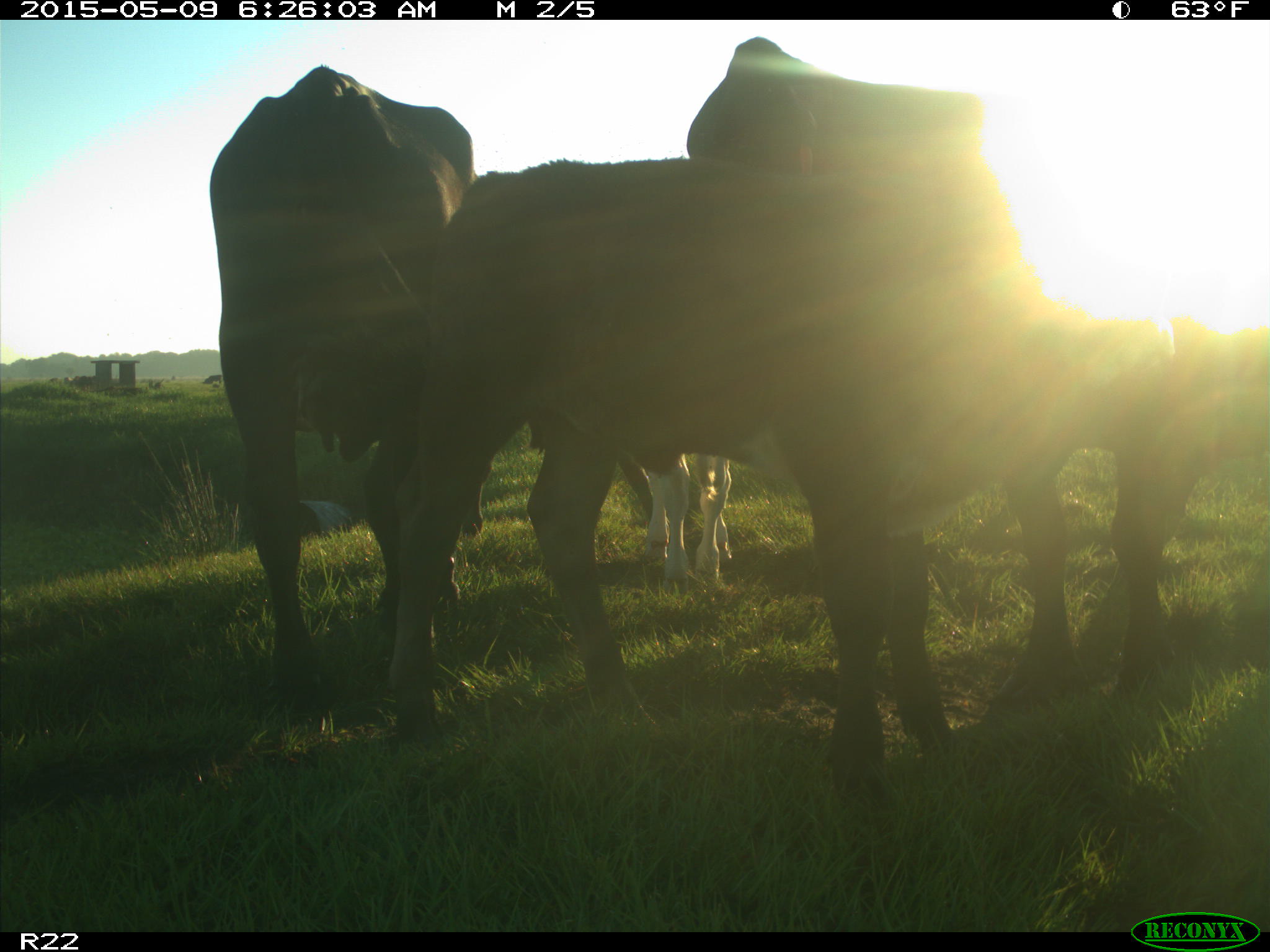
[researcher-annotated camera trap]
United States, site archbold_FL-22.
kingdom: Animalia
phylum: Chordata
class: Mammalia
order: Artiodactyla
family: Bovidae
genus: Bos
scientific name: Bos taurus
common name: domestic cow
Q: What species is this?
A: Bos taurus (domestic cow).